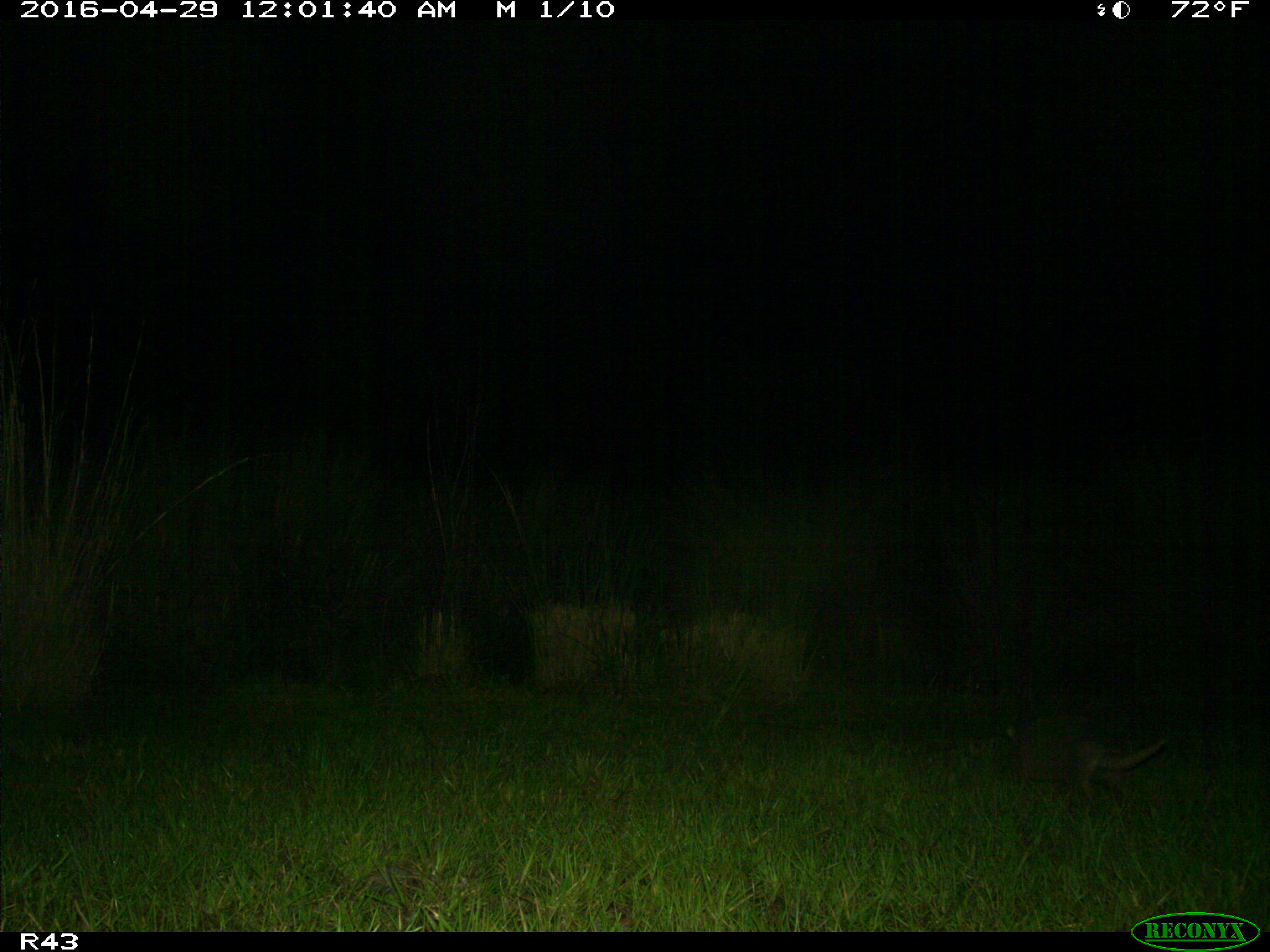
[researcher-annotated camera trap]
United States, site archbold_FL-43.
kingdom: Animalia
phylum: Chordata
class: Mammalia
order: Cingulata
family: Dasypodidae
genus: Dasypus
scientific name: Dasypus novemcinctus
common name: nine-banded armadillo